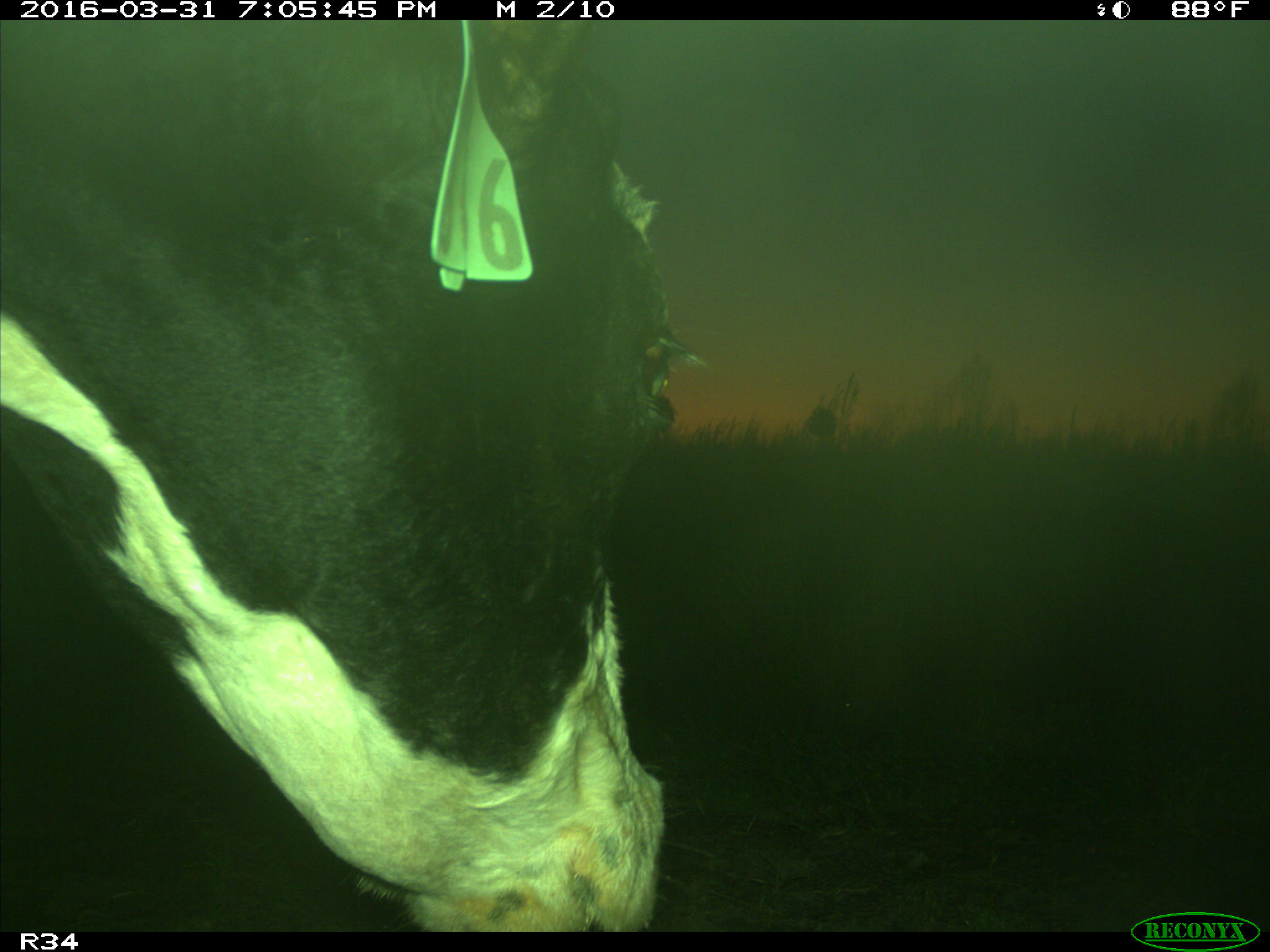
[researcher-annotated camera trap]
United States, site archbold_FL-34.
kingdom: Animalia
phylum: Chordata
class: Mammalia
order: Artiodactyla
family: Bovidae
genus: Bos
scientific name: Bos taurus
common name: domestic cow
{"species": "Bos taurus (domestic cow)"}